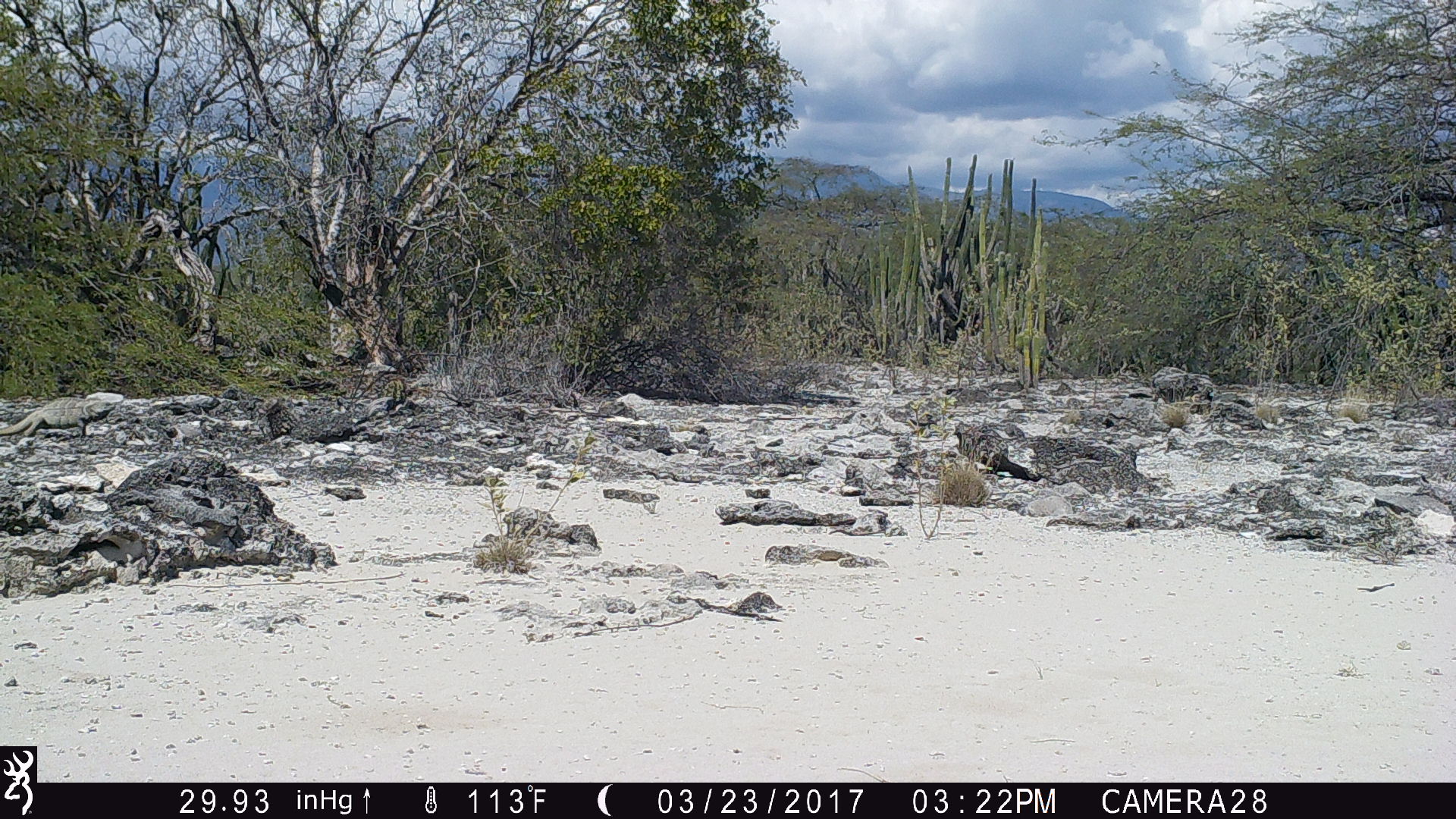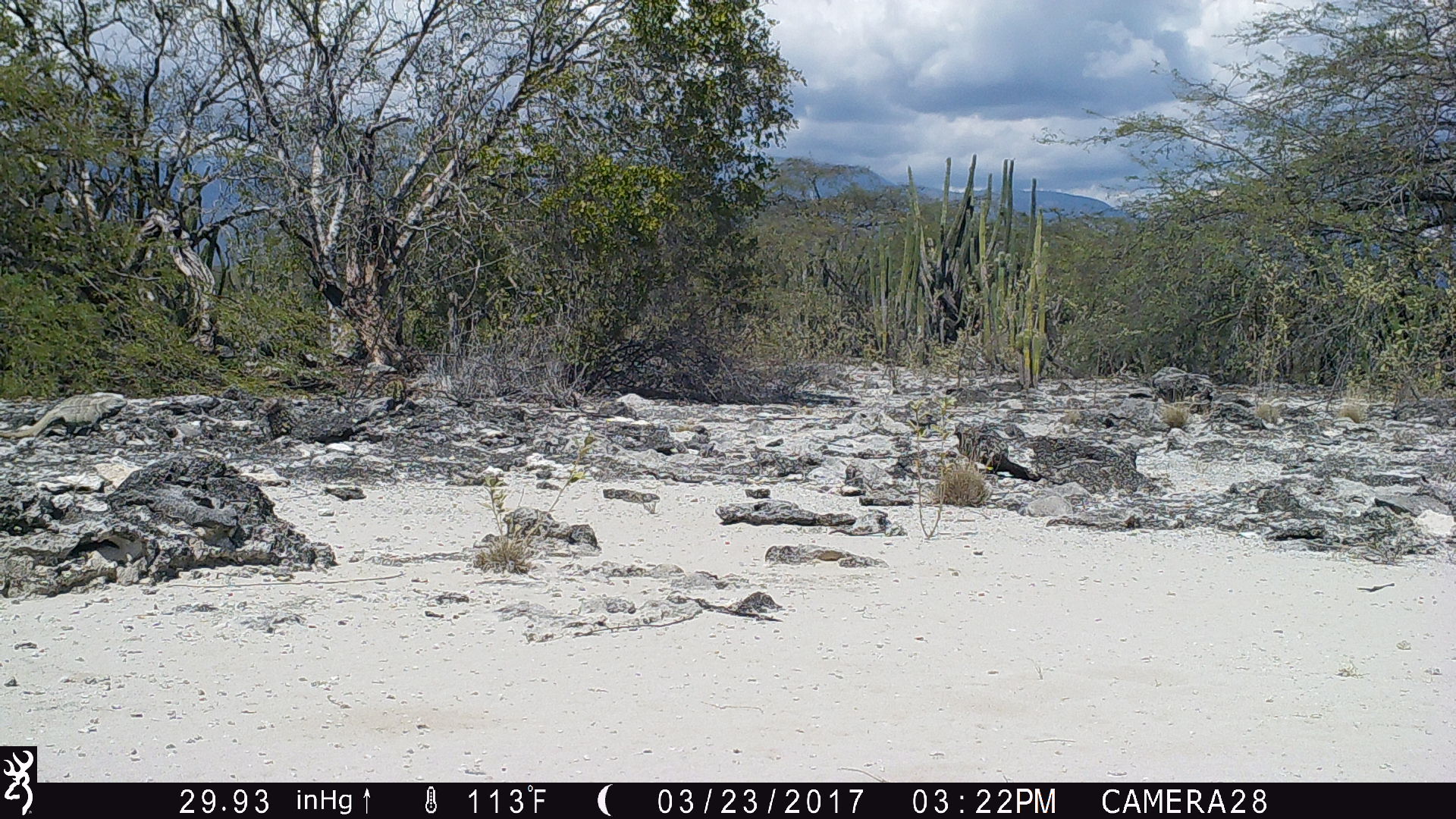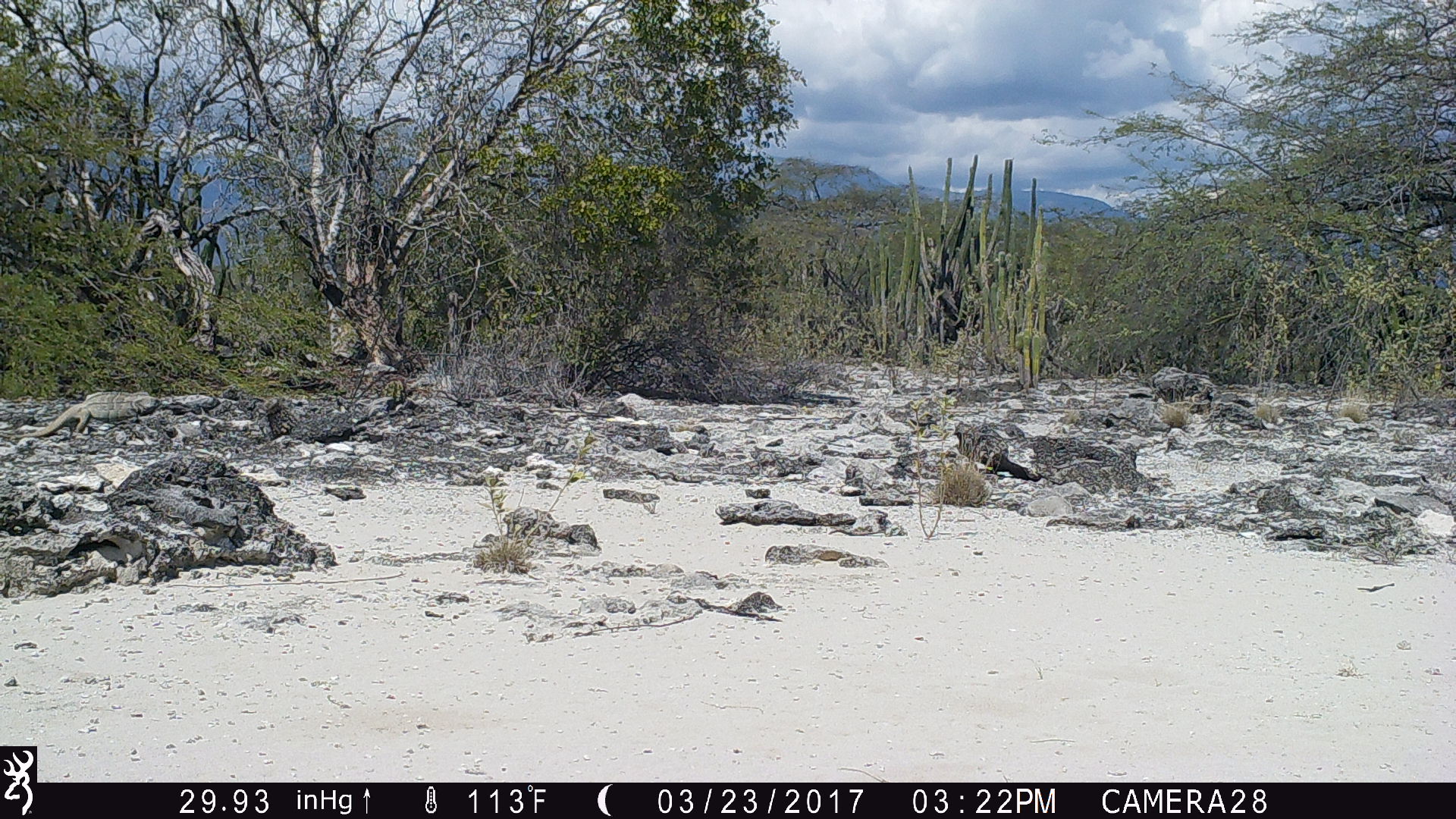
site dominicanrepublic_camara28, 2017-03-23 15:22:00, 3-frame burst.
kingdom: Animalia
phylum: Chordata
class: Reptilia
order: Squamata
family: Iguanidae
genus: Iguana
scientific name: Iguana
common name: typical iguanas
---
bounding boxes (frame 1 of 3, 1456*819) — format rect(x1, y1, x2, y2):
iguana: rect(0, 393, 117, 442)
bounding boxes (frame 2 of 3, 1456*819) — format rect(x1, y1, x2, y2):
iguana: rect(0, 391, 132, 439)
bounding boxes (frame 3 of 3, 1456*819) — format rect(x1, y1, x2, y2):
iguana: rect(5, 387, 167, 446)